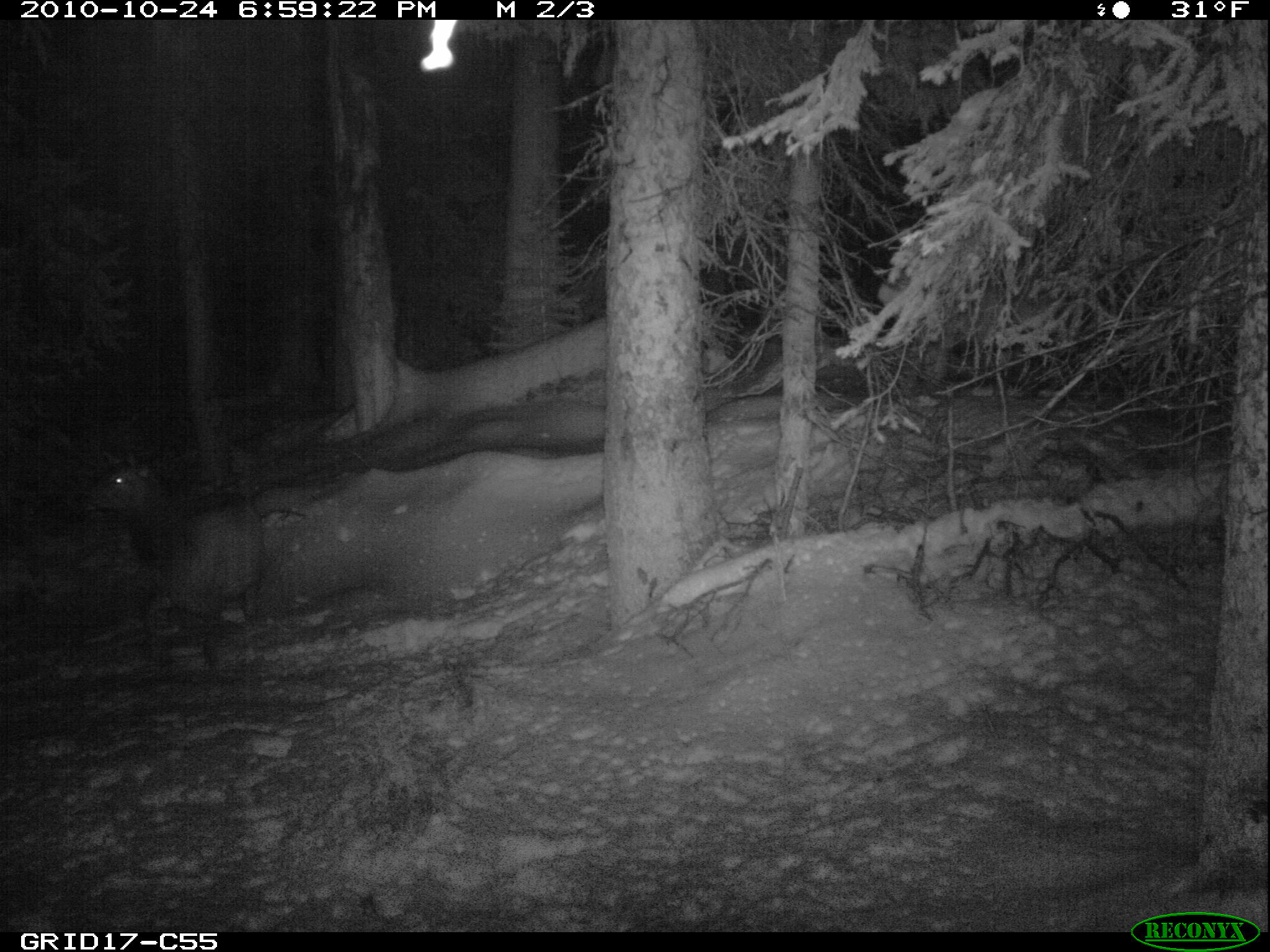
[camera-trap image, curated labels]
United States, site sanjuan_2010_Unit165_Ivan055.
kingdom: Animalia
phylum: Chordata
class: Mammalia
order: Artiodactyla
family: Cervidae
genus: Cervus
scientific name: Cervus elaphus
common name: red deer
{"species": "Cervus elaphus (red deer)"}